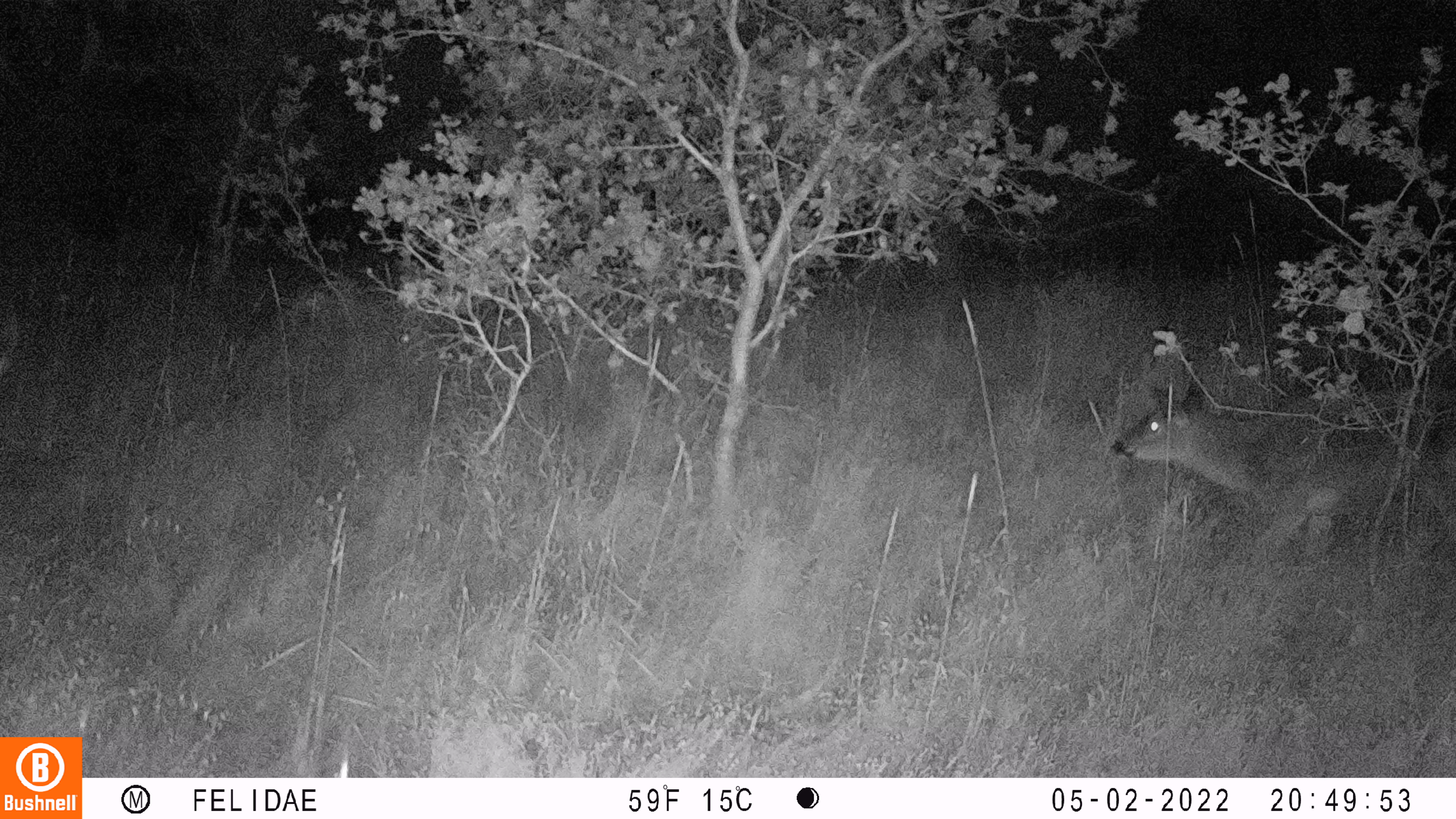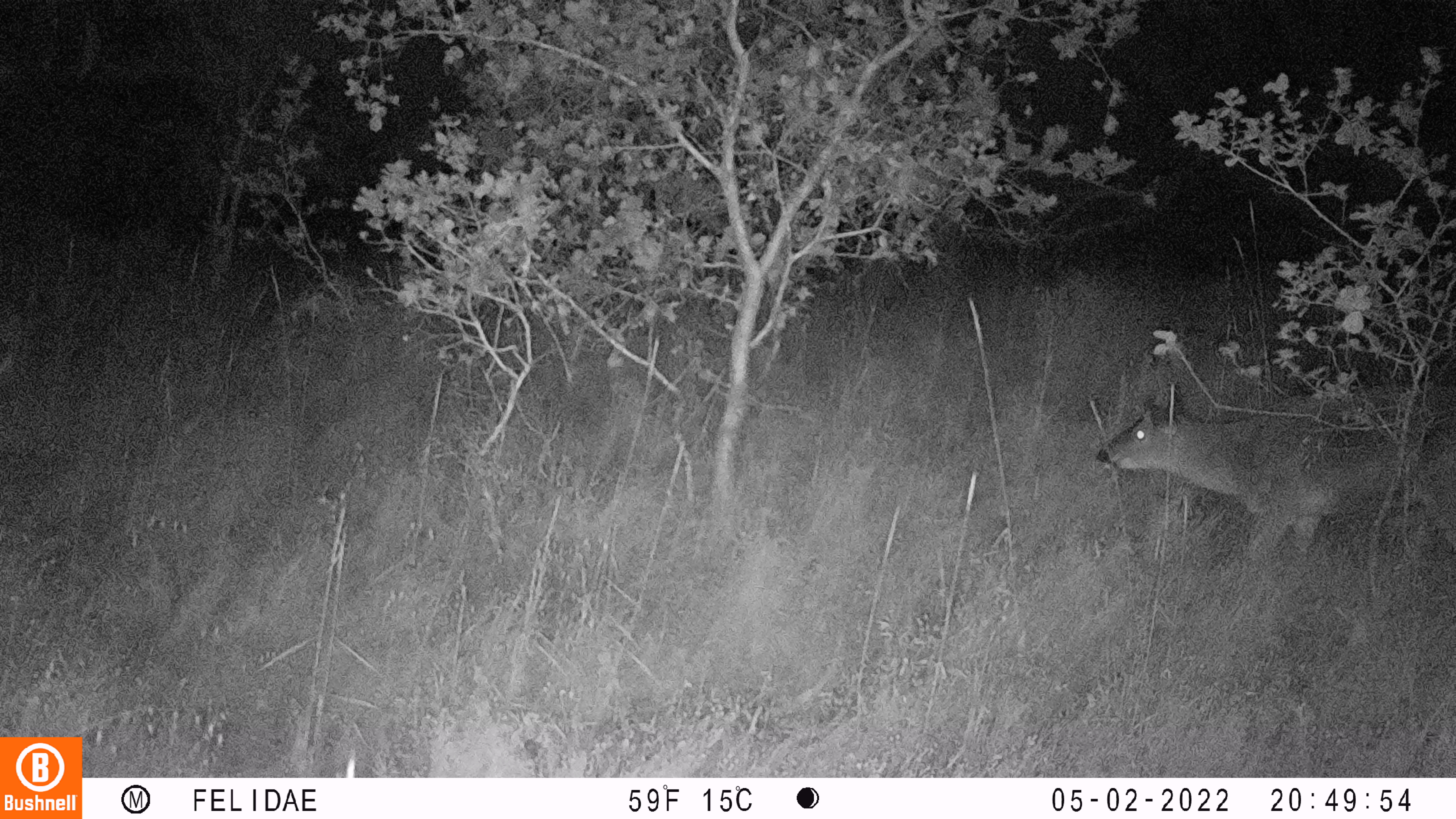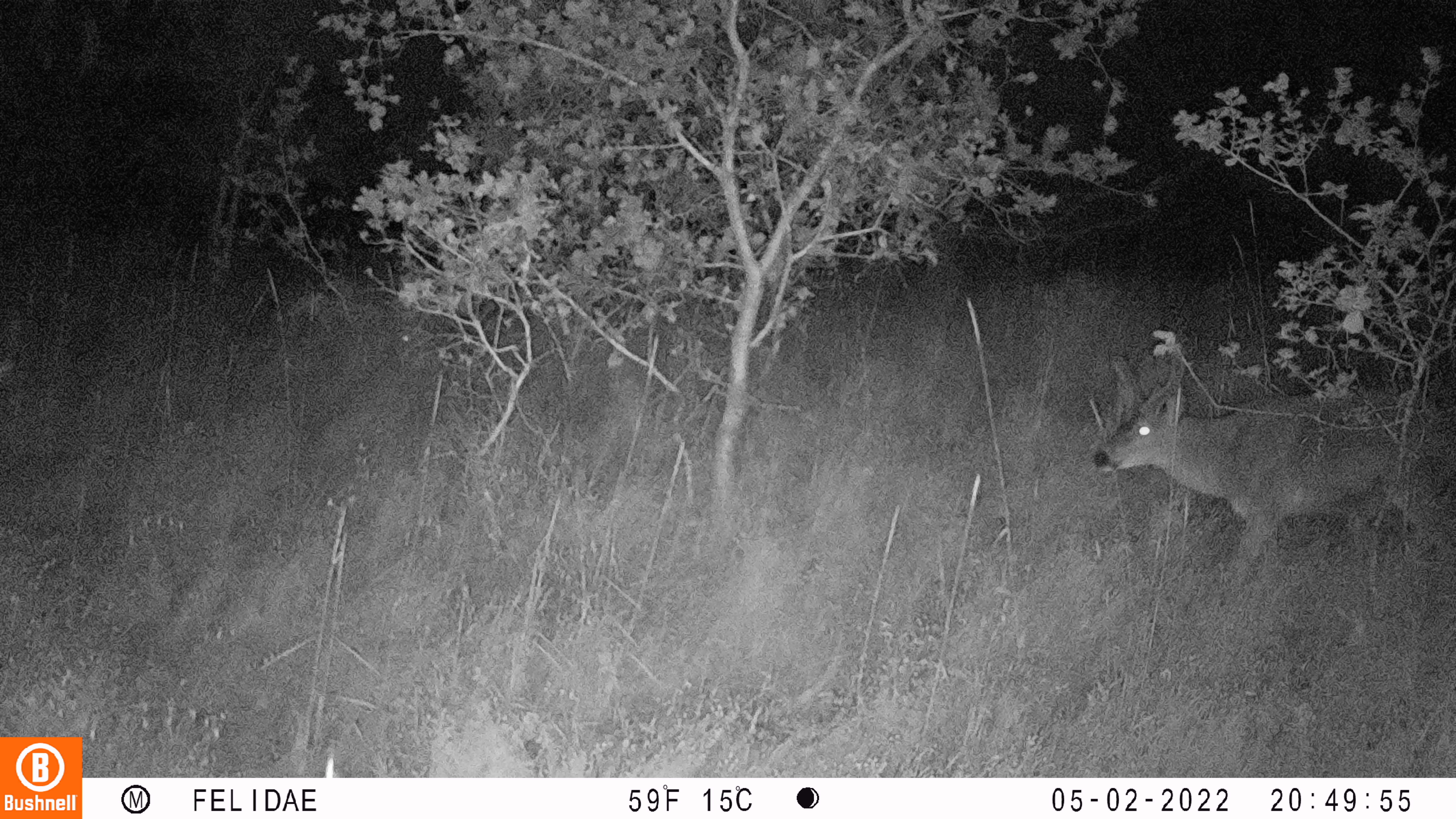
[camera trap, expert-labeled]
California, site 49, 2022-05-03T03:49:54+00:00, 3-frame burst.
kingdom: Animalia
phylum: Chordata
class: Mammalia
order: Artiodactyla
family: Cervidae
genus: Odocoileus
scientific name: Odocoileus hemionus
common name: mule deer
Mule deer (Odocoileus hemionus).